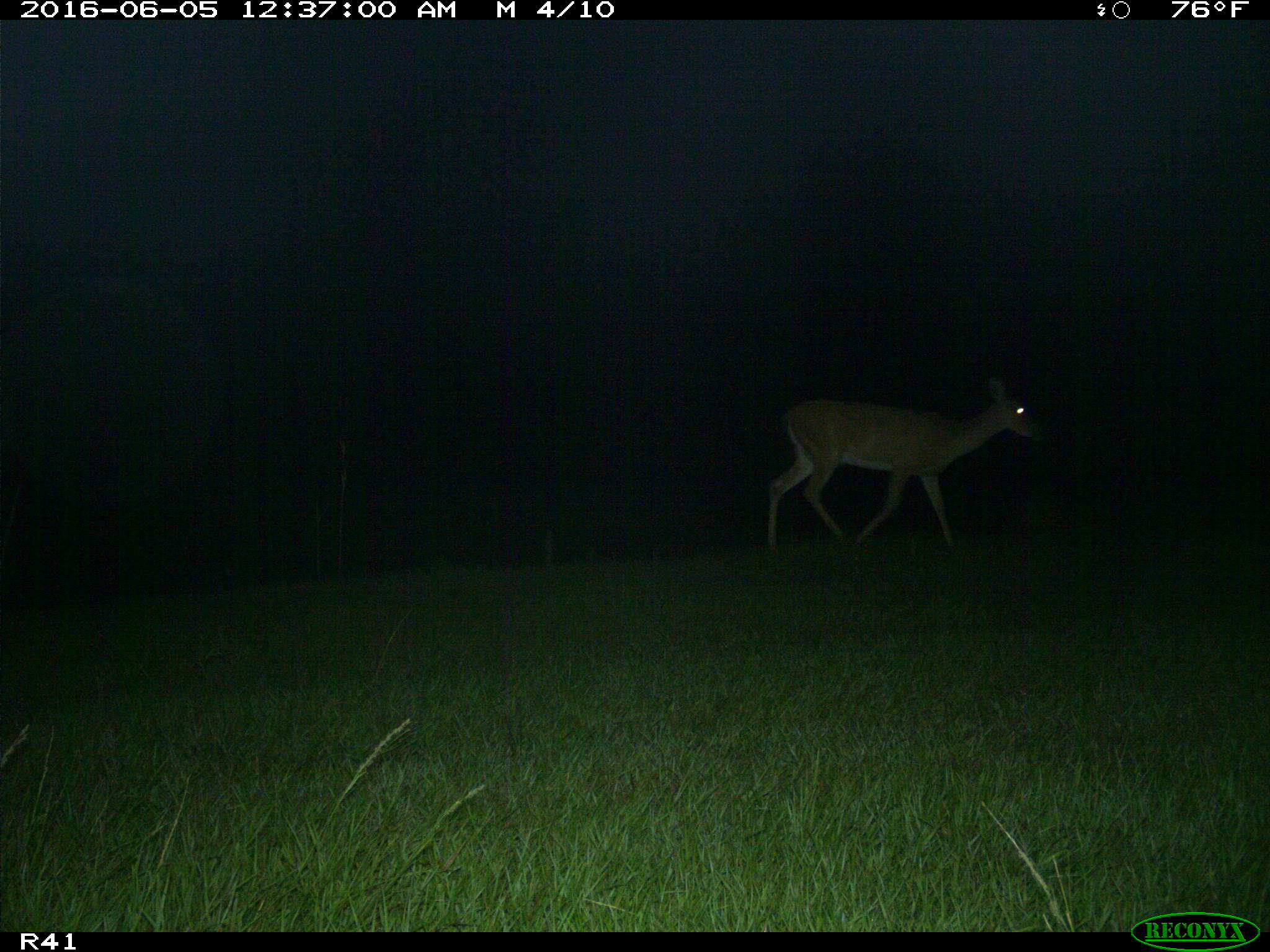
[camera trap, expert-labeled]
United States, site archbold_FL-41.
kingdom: Animalia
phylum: Chordata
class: Mammalia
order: Artiodactyla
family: Cervidae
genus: Odocoileus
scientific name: Odocoileus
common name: deer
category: unidentified deer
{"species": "unidentified deer (deer) (Odocoileus)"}